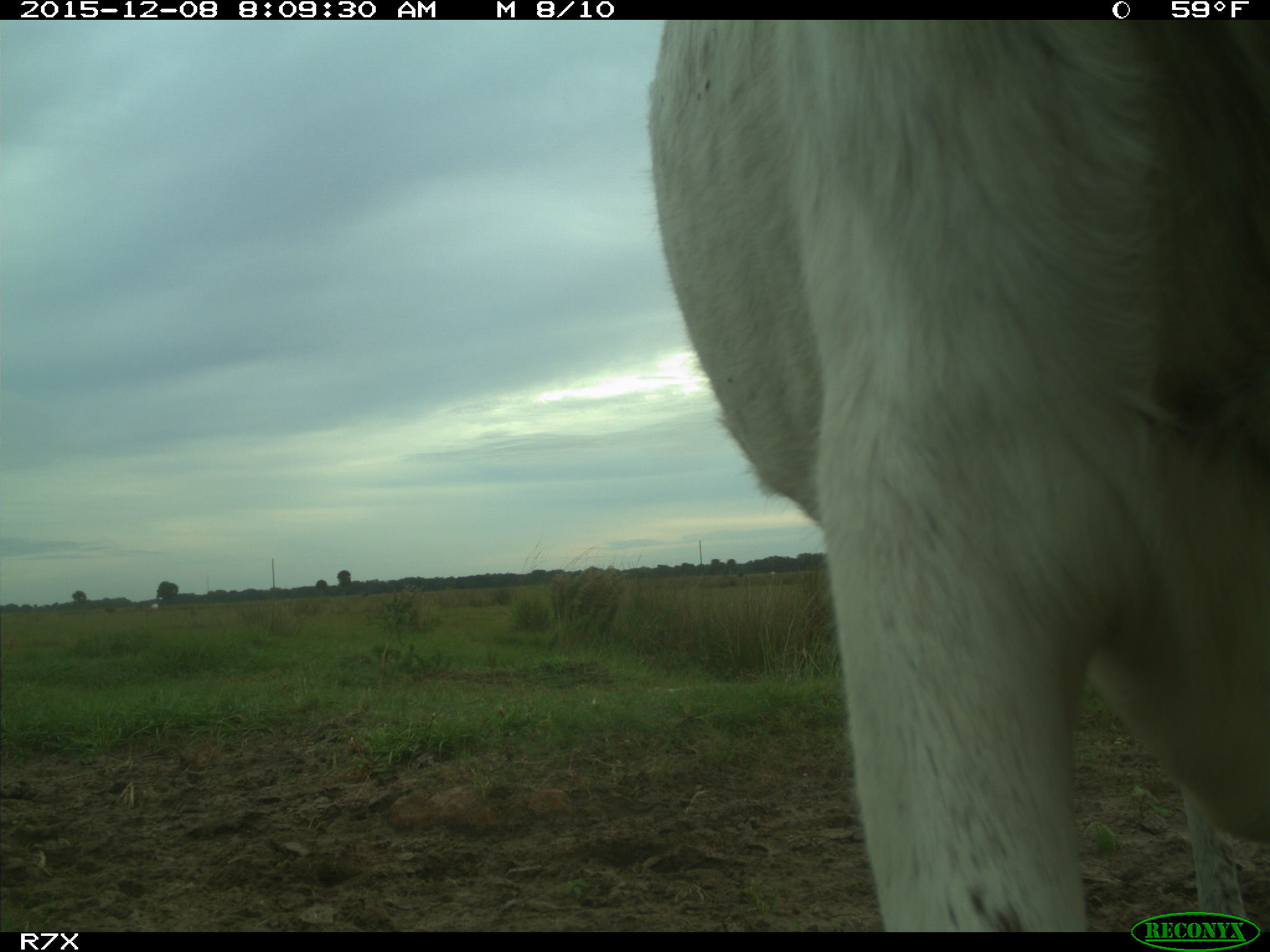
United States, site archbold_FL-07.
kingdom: Animalia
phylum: Chordata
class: Mammalia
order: Artiodactyla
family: Bovidae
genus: Bos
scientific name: Bos taurus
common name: domestic cow